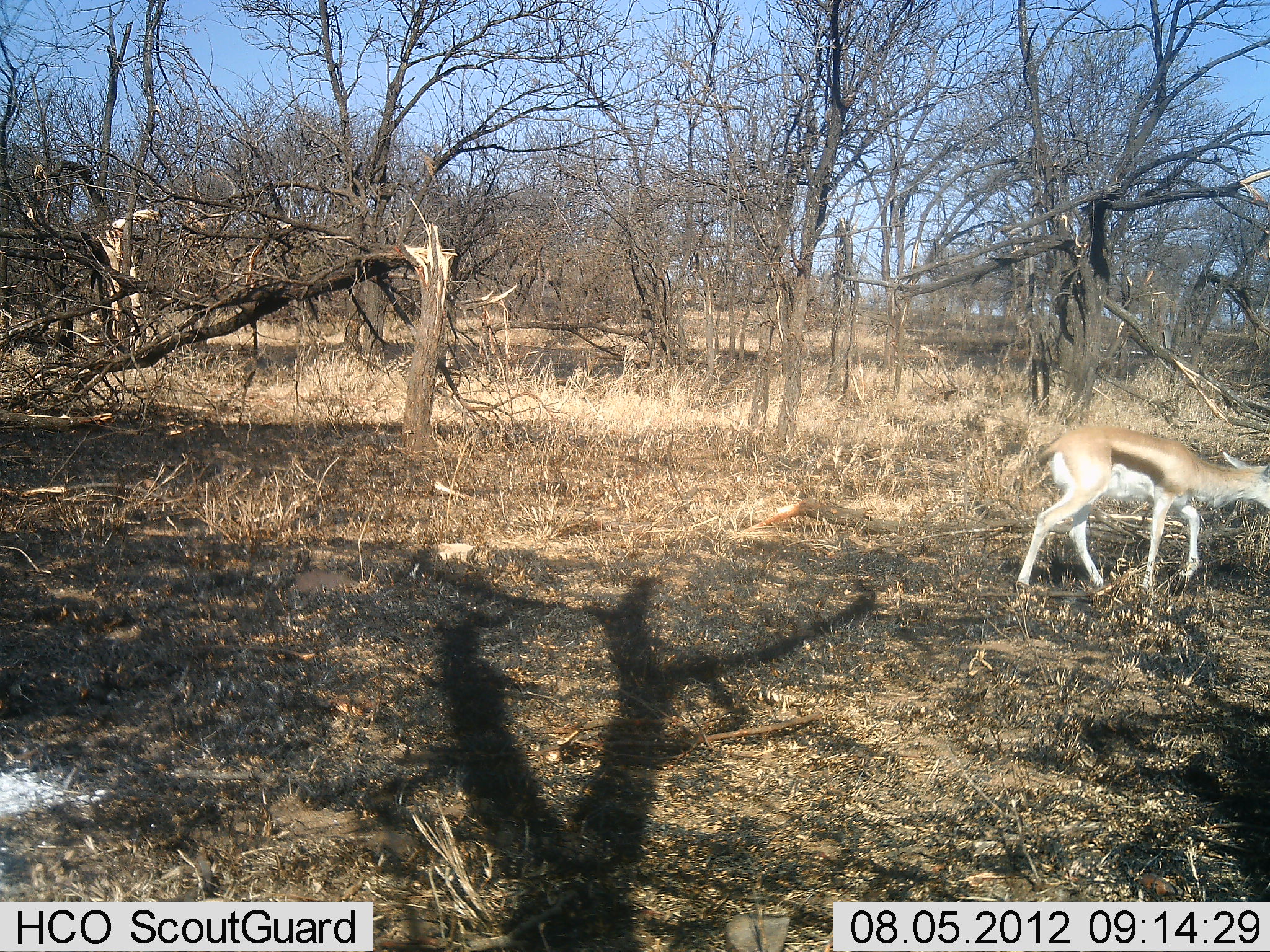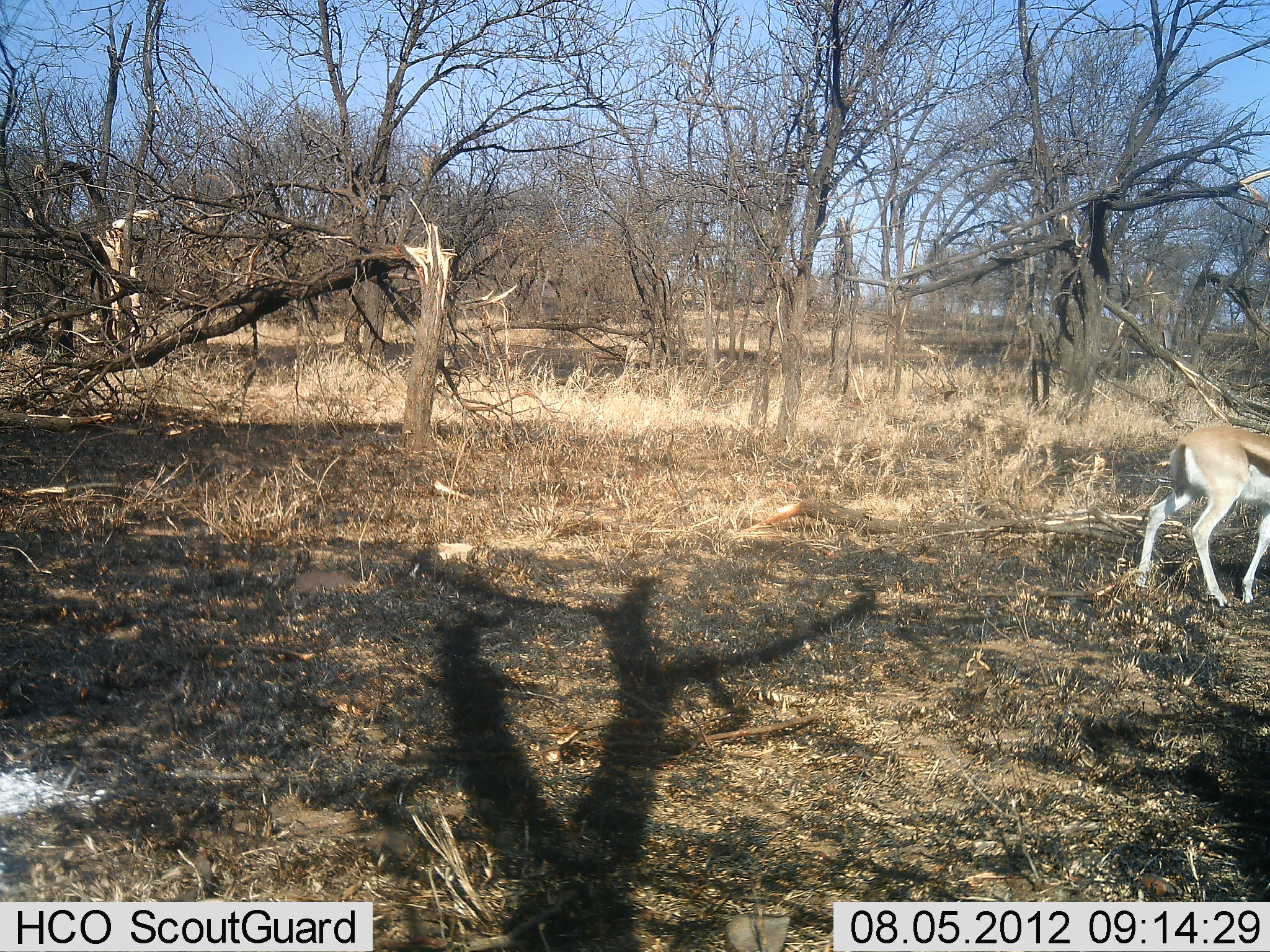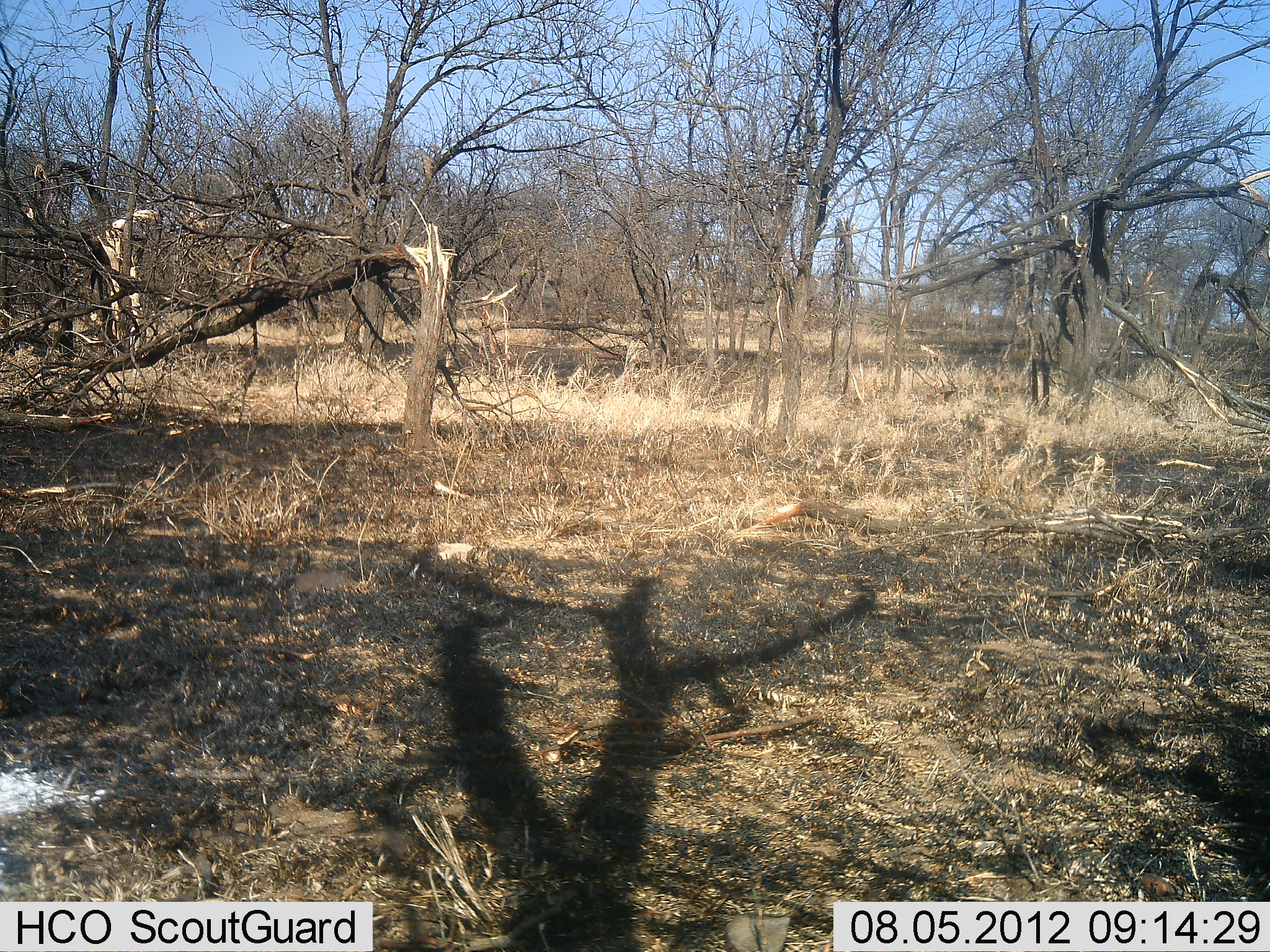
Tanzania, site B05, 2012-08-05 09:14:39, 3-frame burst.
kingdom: Animalia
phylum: Chordata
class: Mammalia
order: Artiodactyla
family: Bovidae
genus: Eudorcas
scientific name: Eudorcas thomsonii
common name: thomson's gazelle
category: gazellethomsons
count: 1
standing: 30%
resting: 0%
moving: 80%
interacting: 0%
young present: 0%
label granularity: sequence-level